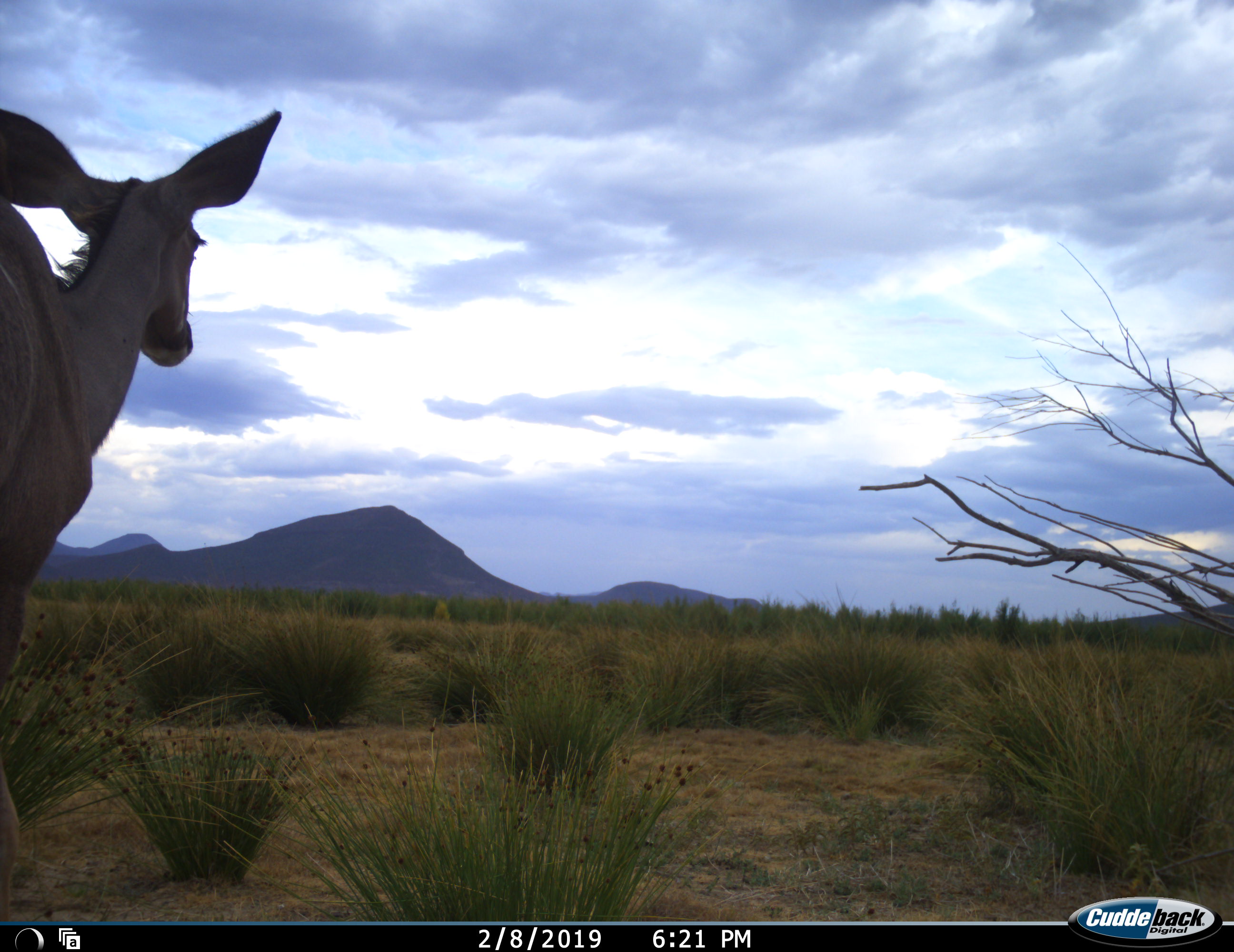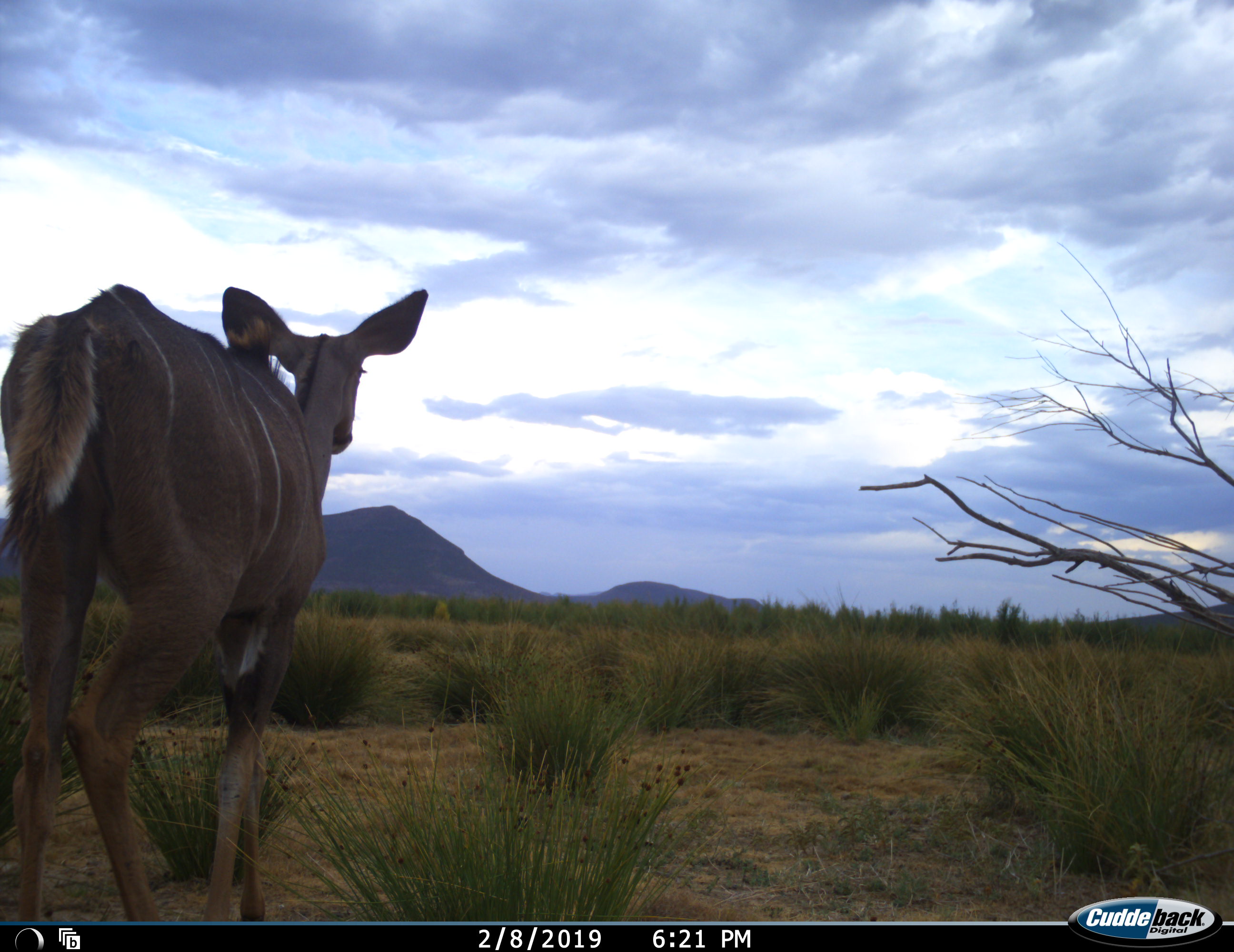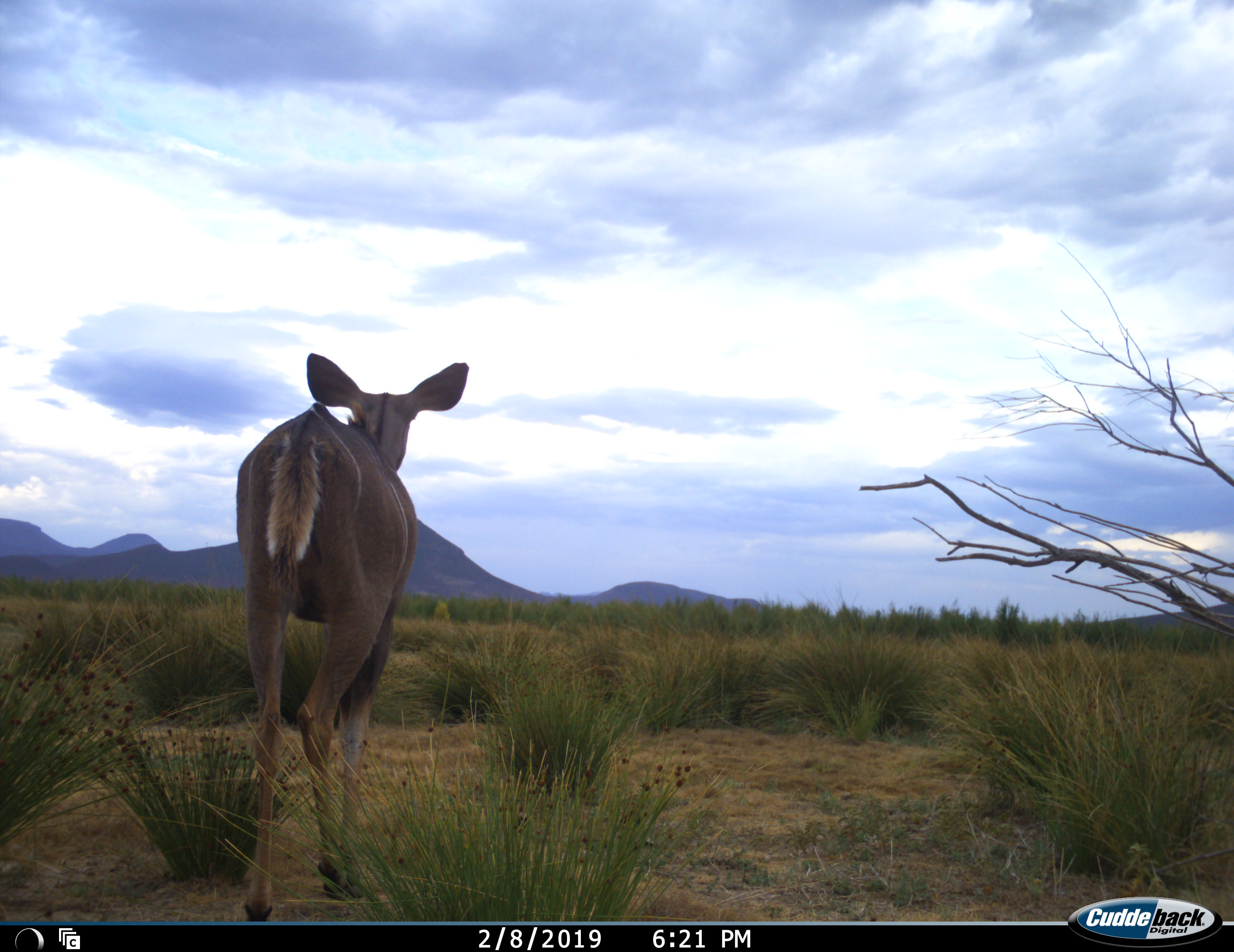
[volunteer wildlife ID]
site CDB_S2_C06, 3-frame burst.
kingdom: Animalia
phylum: Chordata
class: Mammalia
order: Artiodactyla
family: Bovidae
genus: Tragelaphus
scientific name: Tragelaphus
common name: kudu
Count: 1.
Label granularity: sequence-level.